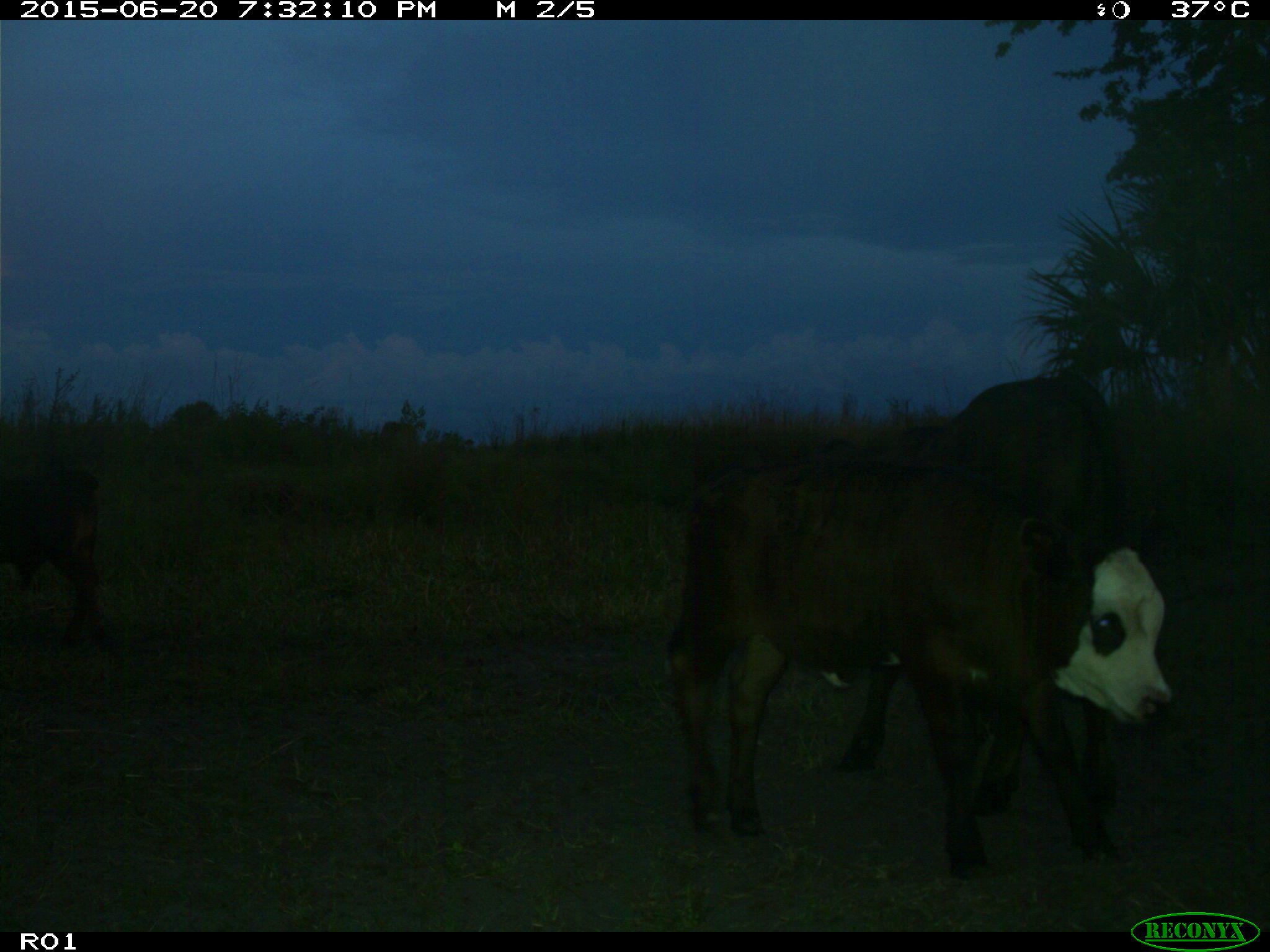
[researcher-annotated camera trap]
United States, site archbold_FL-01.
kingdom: Animalia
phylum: Chordata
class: Mammalia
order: Artiodactyla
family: Bovidae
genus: Bos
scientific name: Bos taurus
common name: domestic cow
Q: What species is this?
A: Bos taurus (domestic cow).